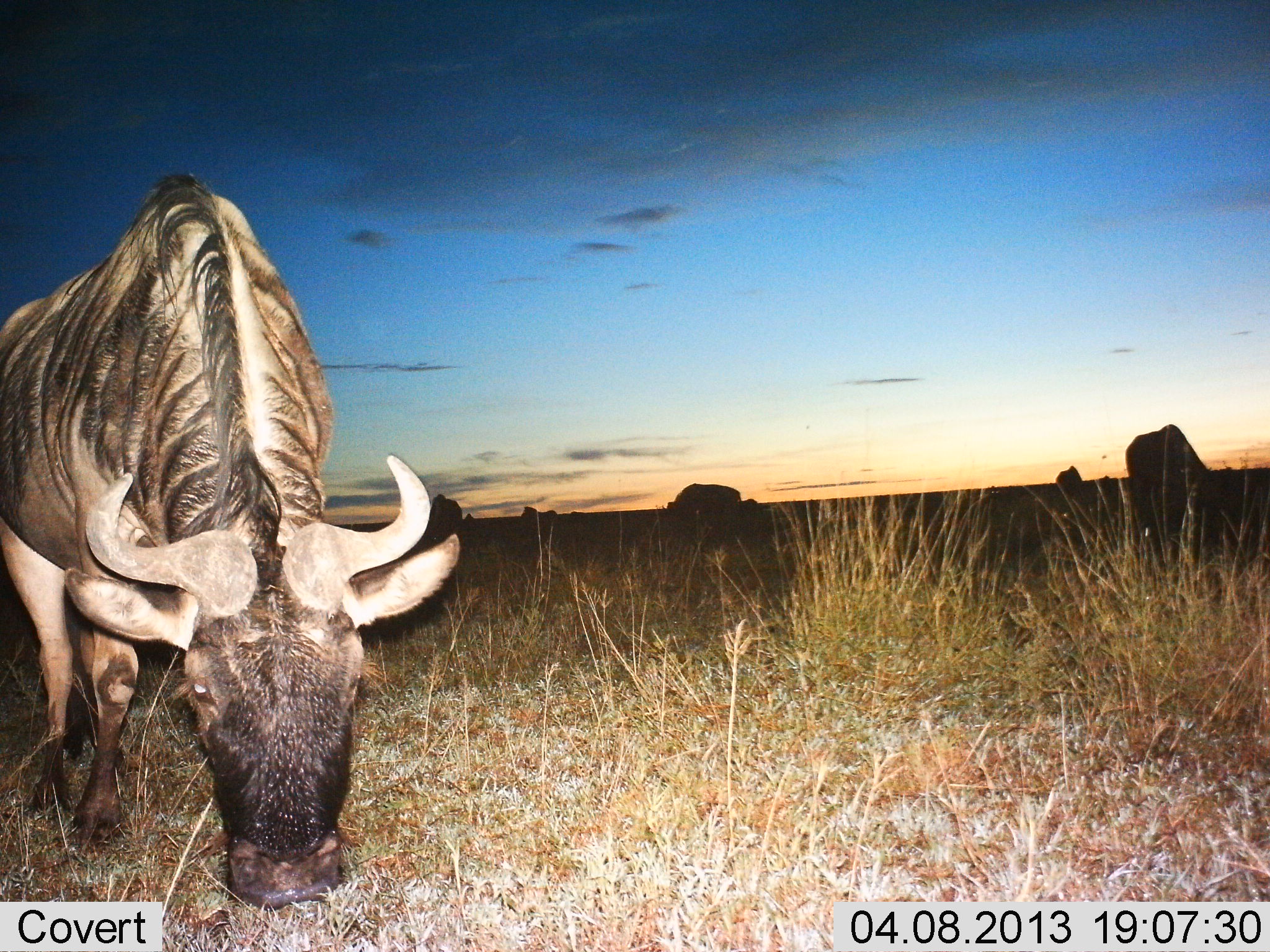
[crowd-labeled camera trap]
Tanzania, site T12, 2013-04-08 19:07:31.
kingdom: Animalia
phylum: Chordata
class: Mammalia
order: Artiodactyla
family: Bovidae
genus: Connochaetes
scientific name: Connochaetes taurinus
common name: blue wildebeest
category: wildebeest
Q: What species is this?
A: Wildebeest (blue wildebeest) (Connochaetes taurinus).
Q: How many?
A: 5.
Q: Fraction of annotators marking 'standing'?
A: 29%.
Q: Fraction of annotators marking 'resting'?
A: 0%.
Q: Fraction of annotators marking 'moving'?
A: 10%.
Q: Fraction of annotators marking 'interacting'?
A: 2%.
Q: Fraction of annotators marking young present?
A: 0%.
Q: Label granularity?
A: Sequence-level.